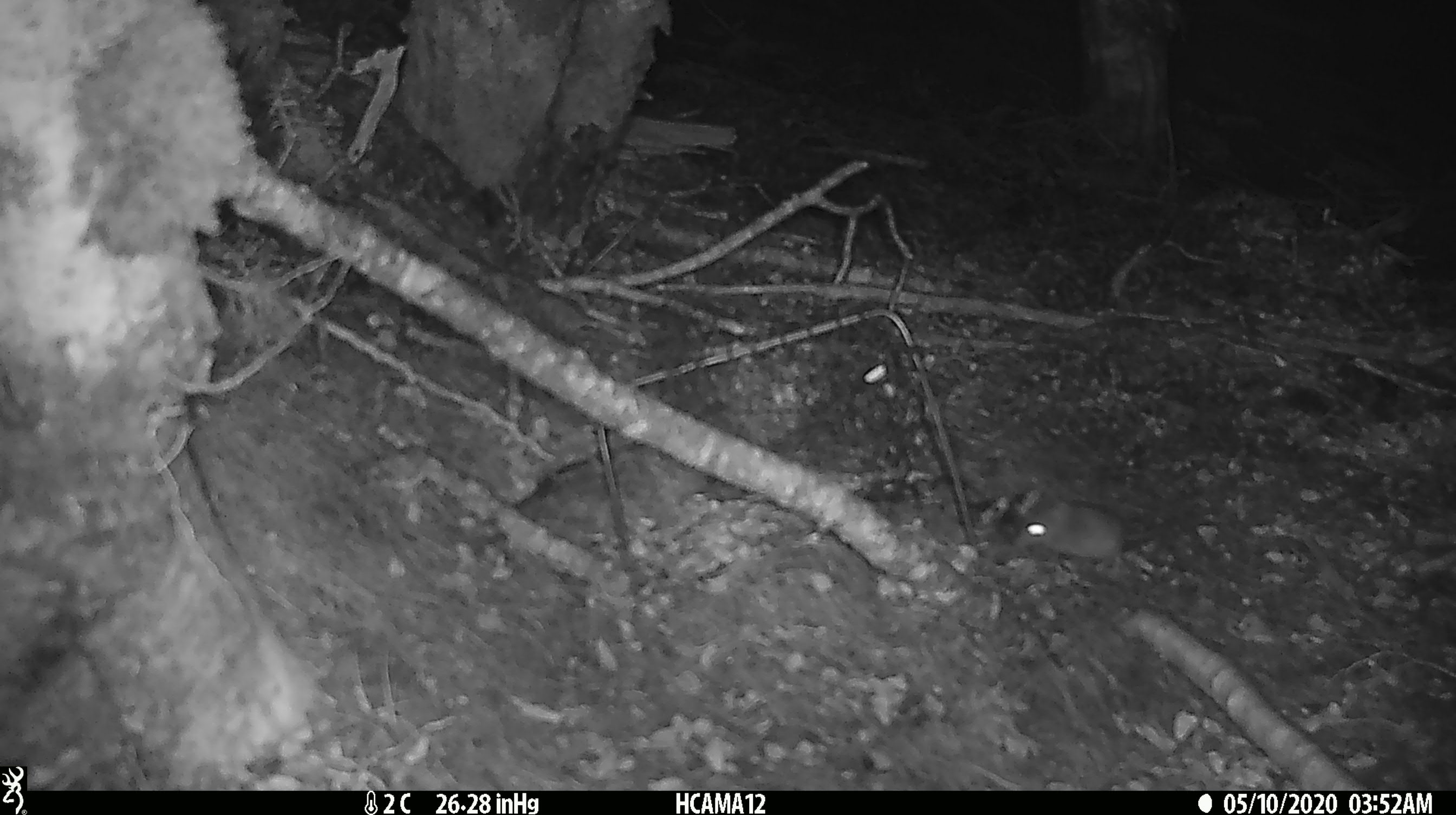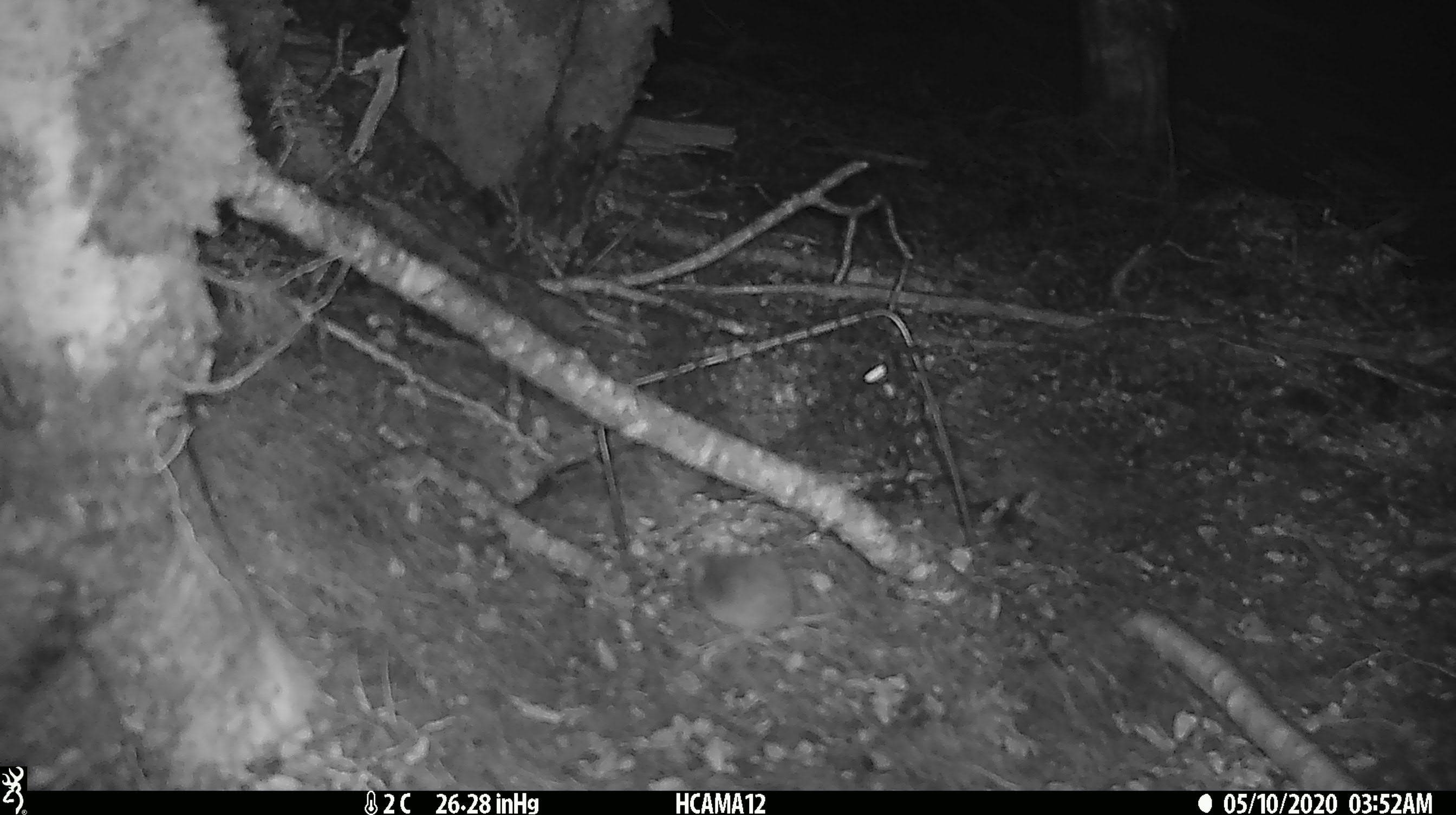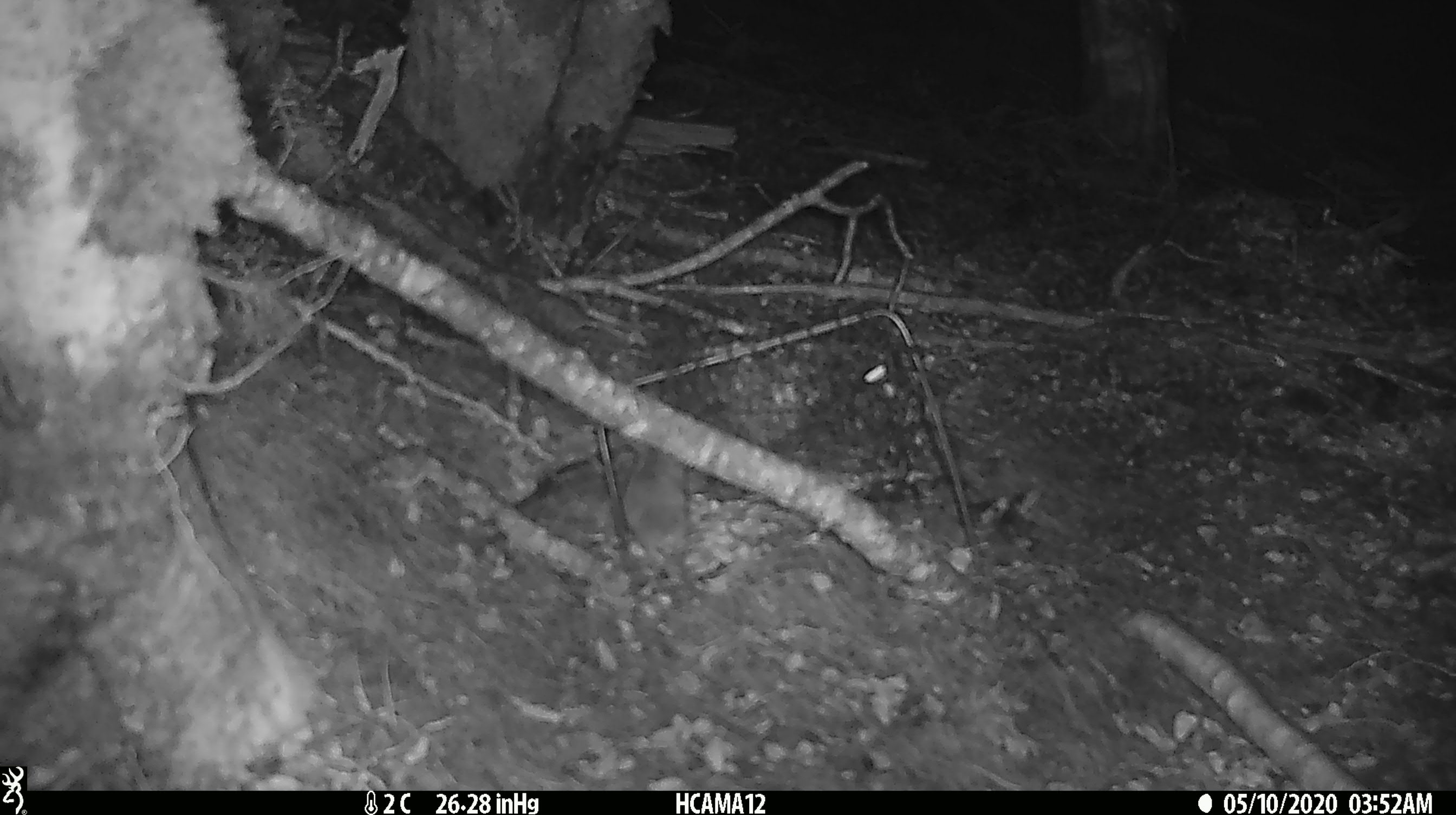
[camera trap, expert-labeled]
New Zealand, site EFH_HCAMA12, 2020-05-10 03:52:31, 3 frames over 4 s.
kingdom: Animalia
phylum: Chordata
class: Mammalia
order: Rodentia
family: Muridae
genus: Mus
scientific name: Mus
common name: mouse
Mouse (Mus).